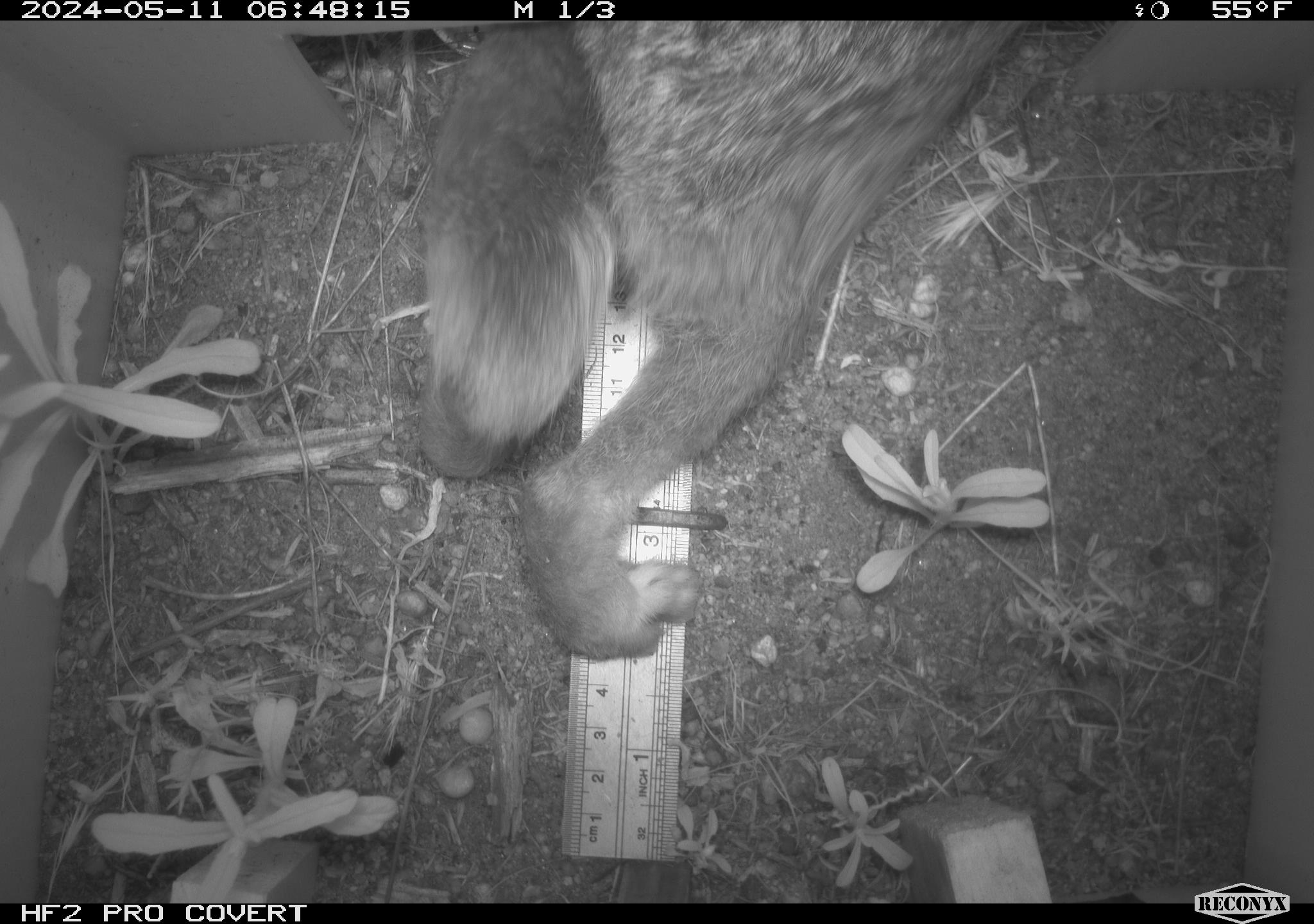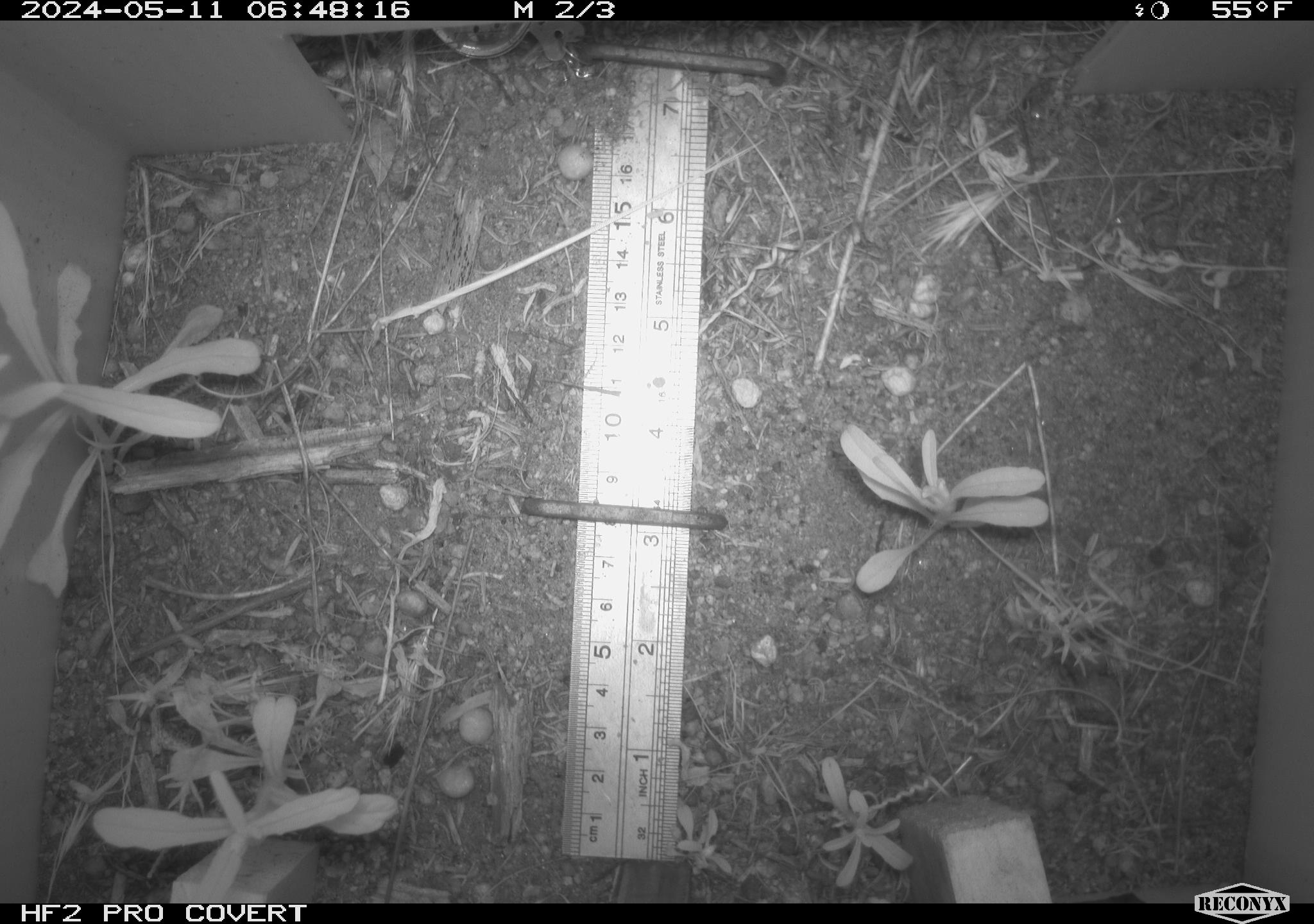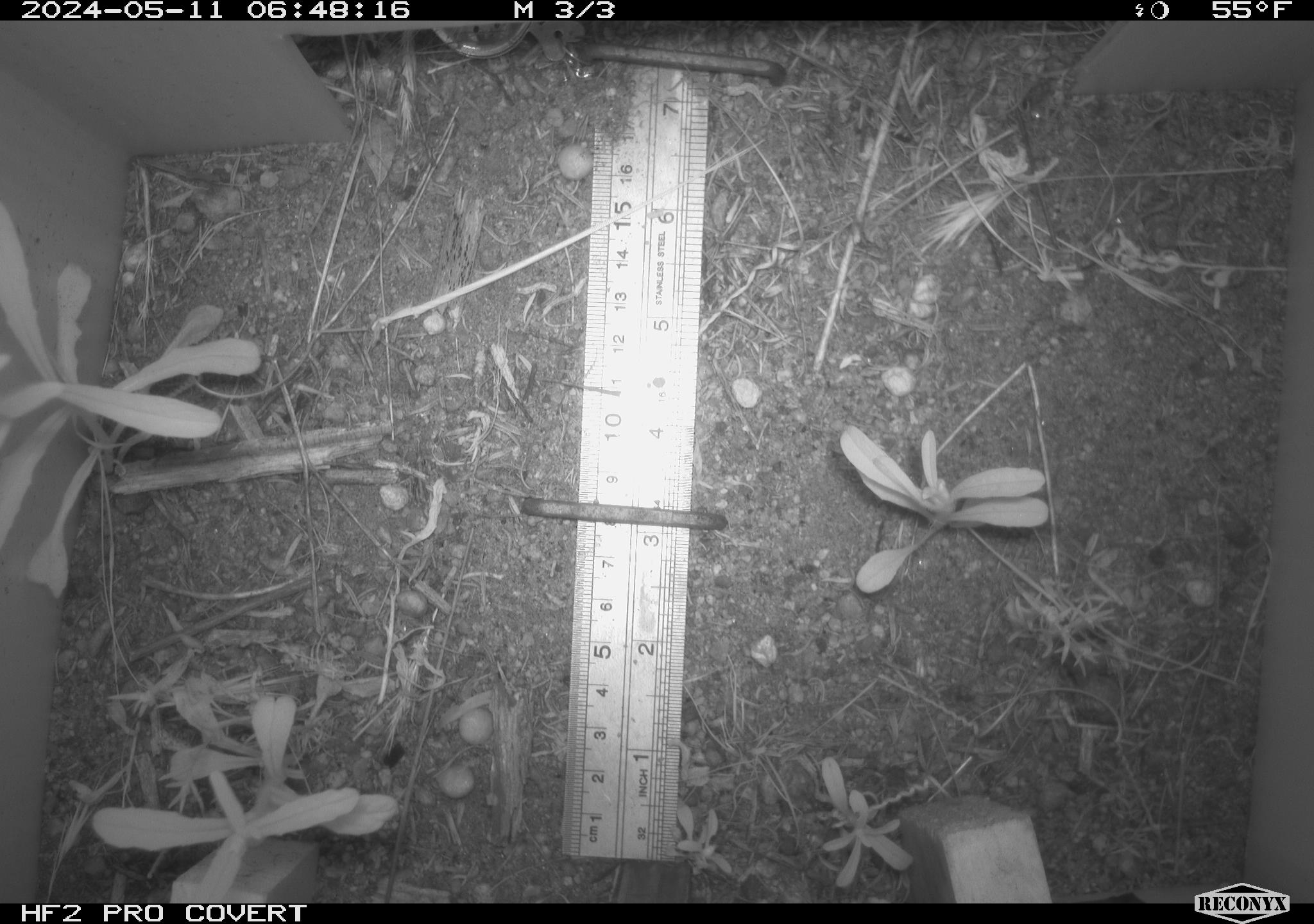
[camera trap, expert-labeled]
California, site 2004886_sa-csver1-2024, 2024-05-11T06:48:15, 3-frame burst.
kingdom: Animalia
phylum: Chordata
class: Mammalia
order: Lagomorpha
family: Leporidae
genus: Sylvilagus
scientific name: Sylvilagus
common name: cottontail rabbits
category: sylvilagus species